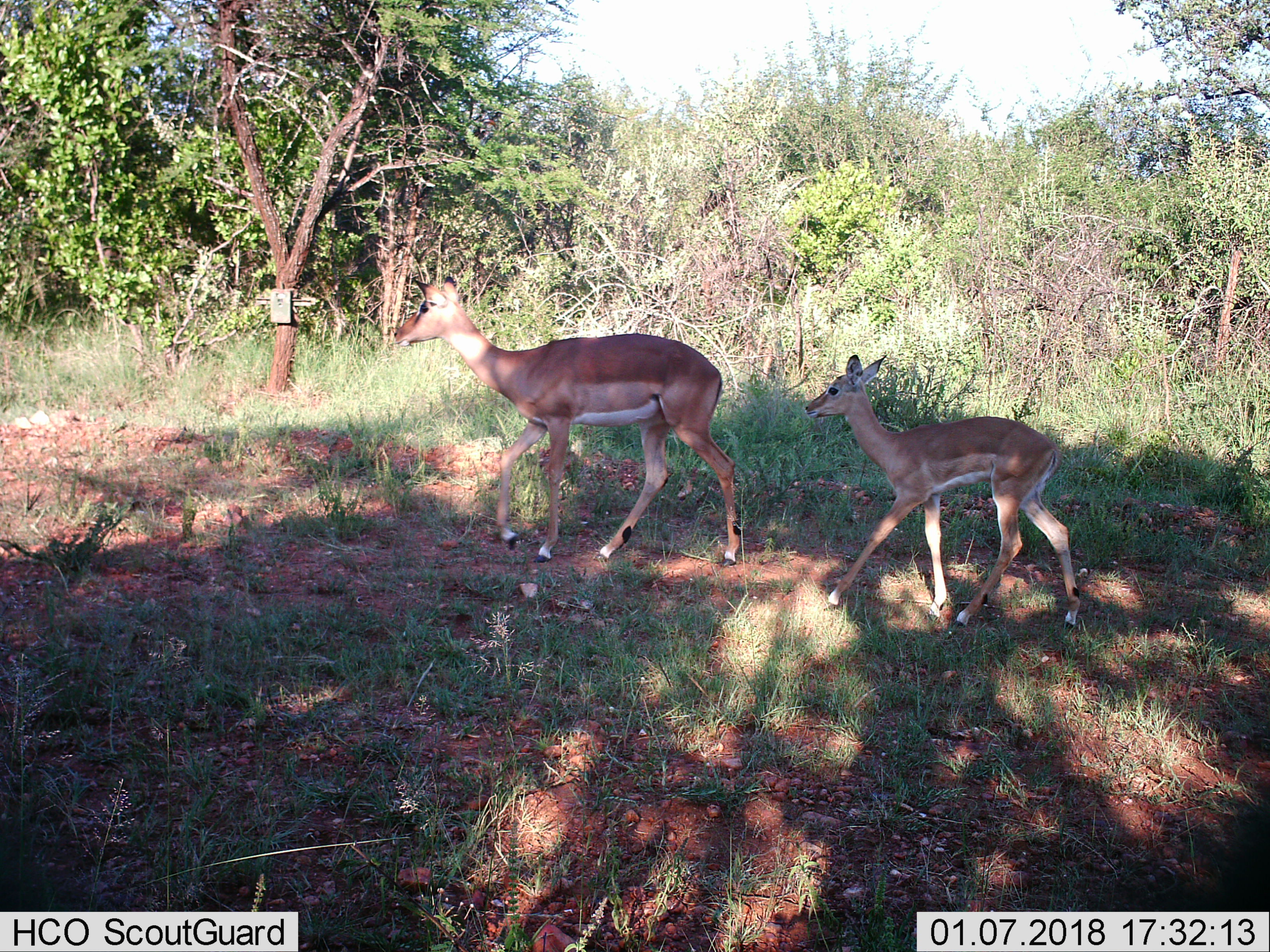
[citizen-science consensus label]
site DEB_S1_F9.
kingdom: Animalia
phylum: Chordata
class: Mammalia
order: Artiodactyla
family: Bovidae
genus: Aepyceros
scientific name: Aepyceros melampus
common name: impala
Impala (Aepyceros melampus), count 2. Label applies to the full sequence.